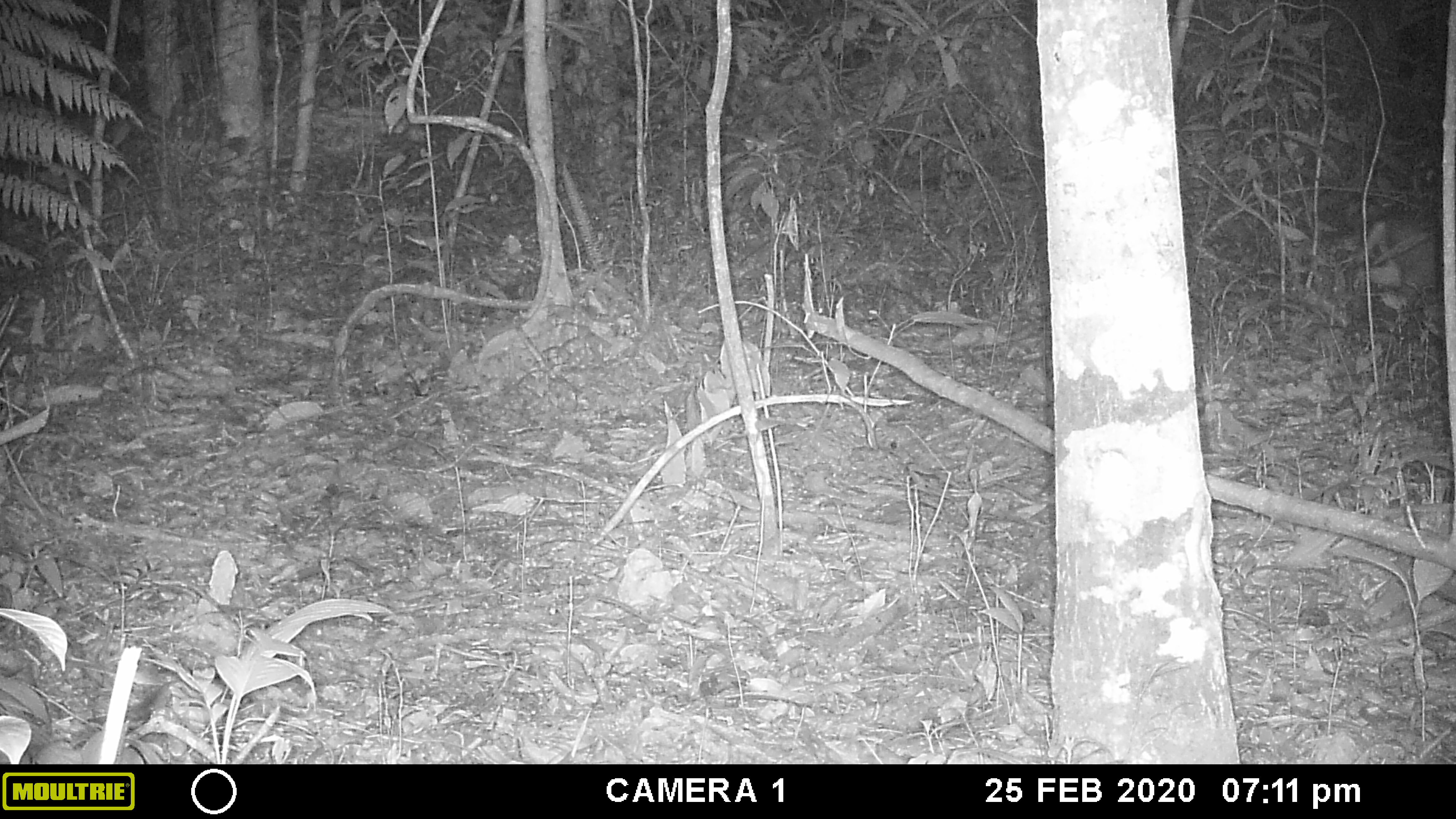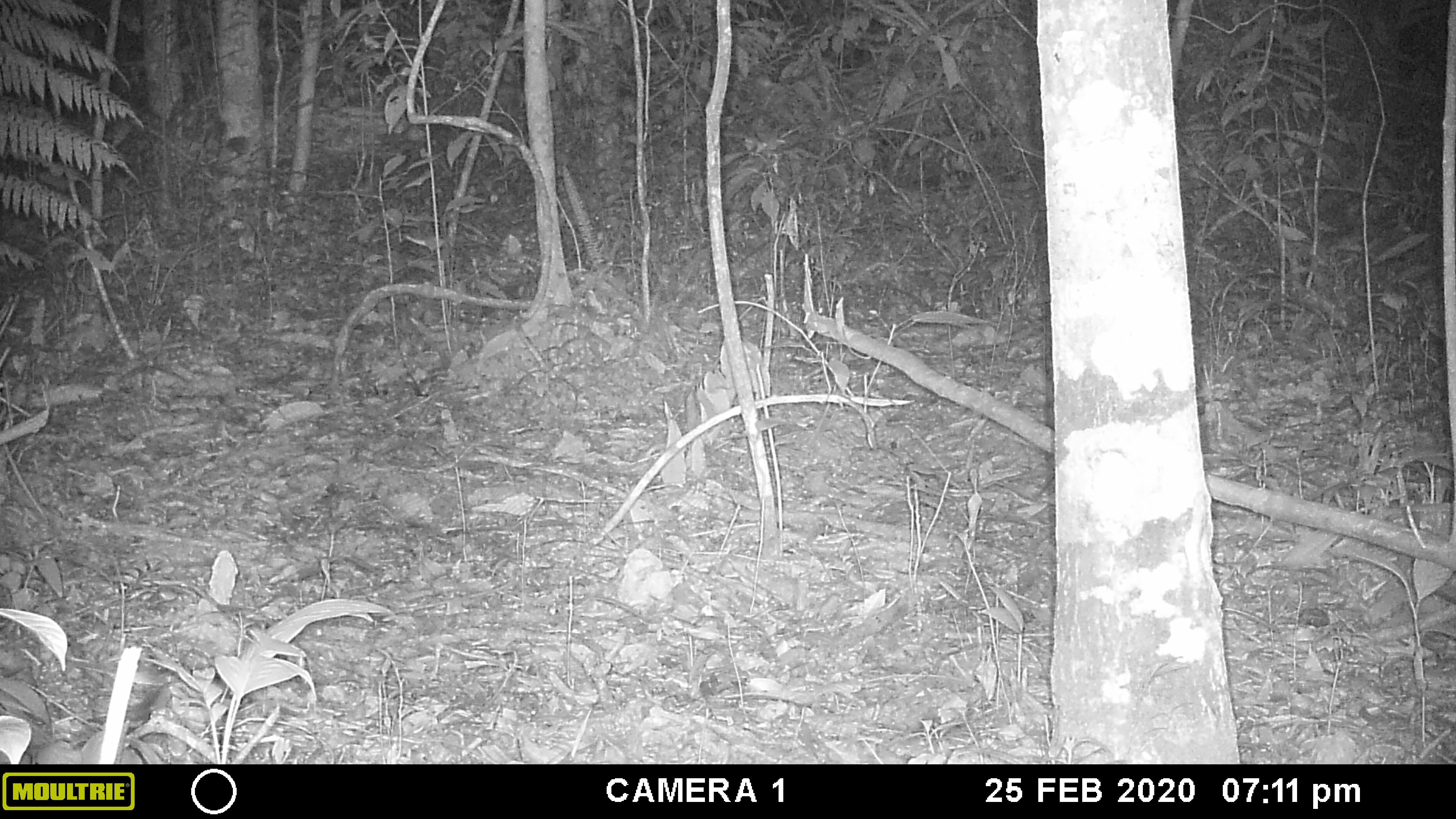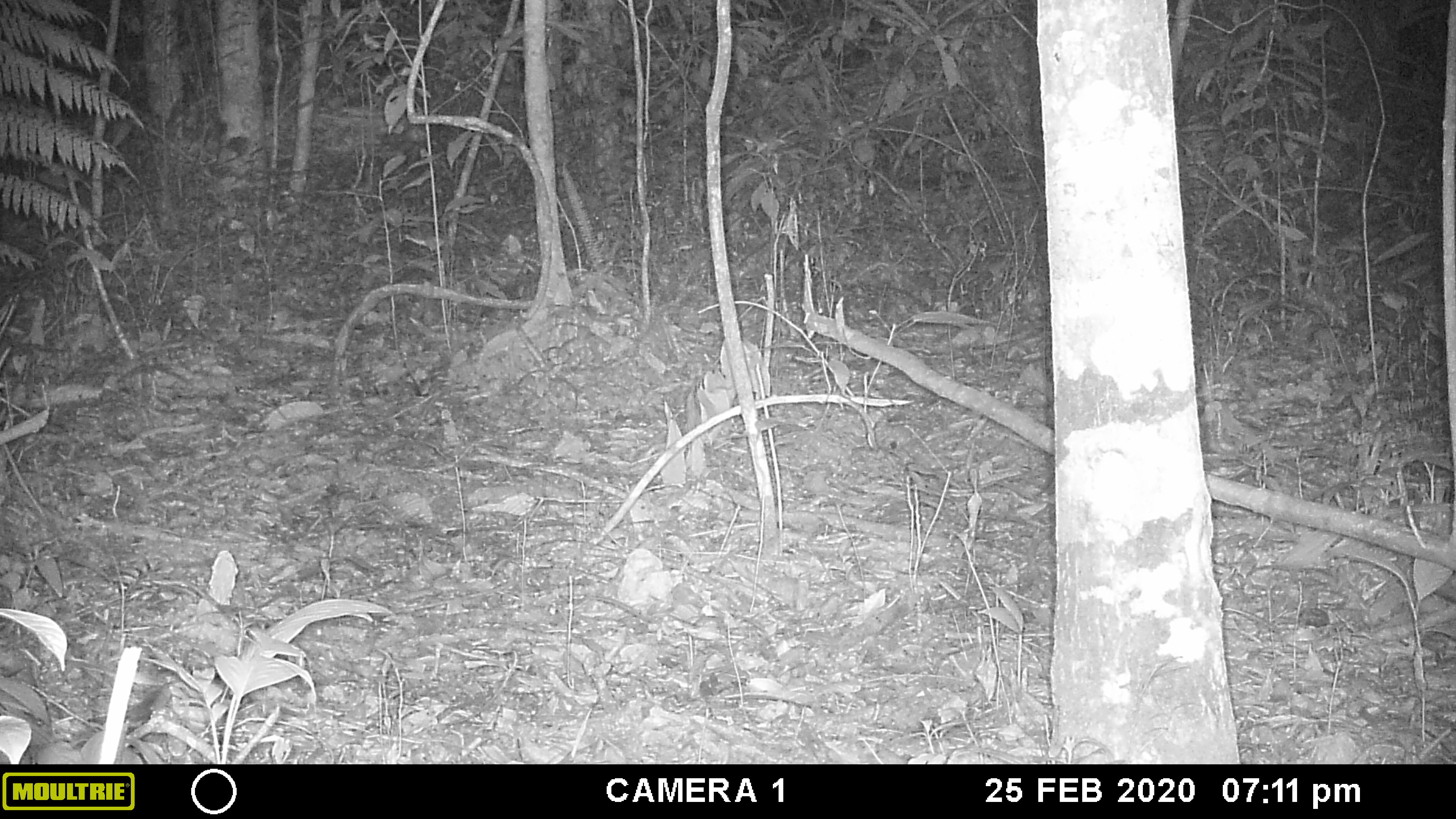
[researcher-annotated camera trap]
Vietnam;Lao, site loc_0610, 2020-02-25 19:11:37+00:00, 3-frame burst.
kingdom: Animalia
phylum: Chordata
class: Mammalia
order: Artiodactyla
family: Cervidae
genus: Muntiacus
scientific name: Muntiacus rooseveltorum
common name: roosevelt's muntjac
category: roosevelts muntjac group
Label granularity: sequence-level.